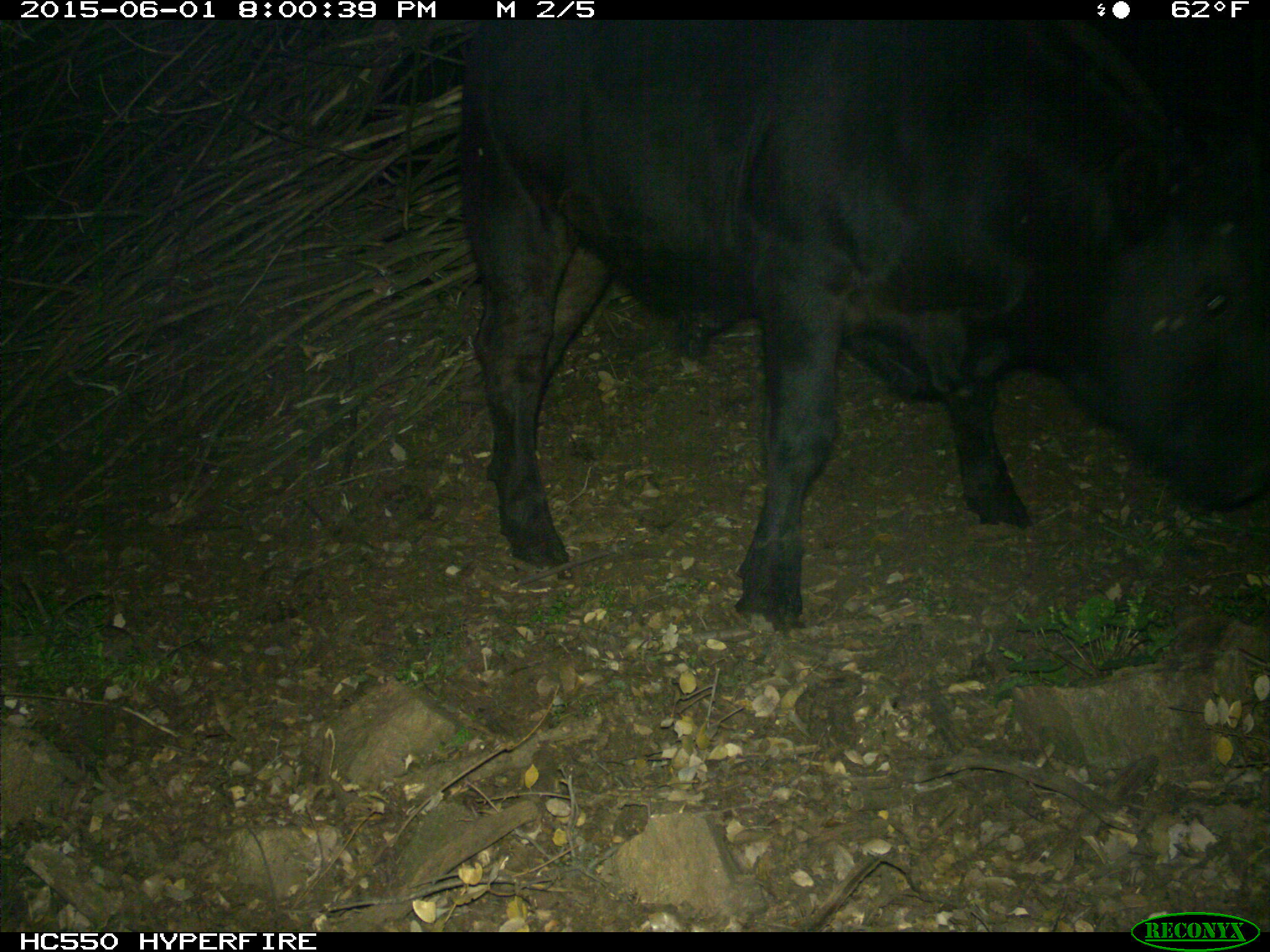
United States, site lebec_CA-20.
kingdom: Animalia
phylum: Chordata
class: Mammalia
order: Artiodactyla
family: Bovidae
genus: Bos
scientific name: Bos taurus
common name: domestic cow